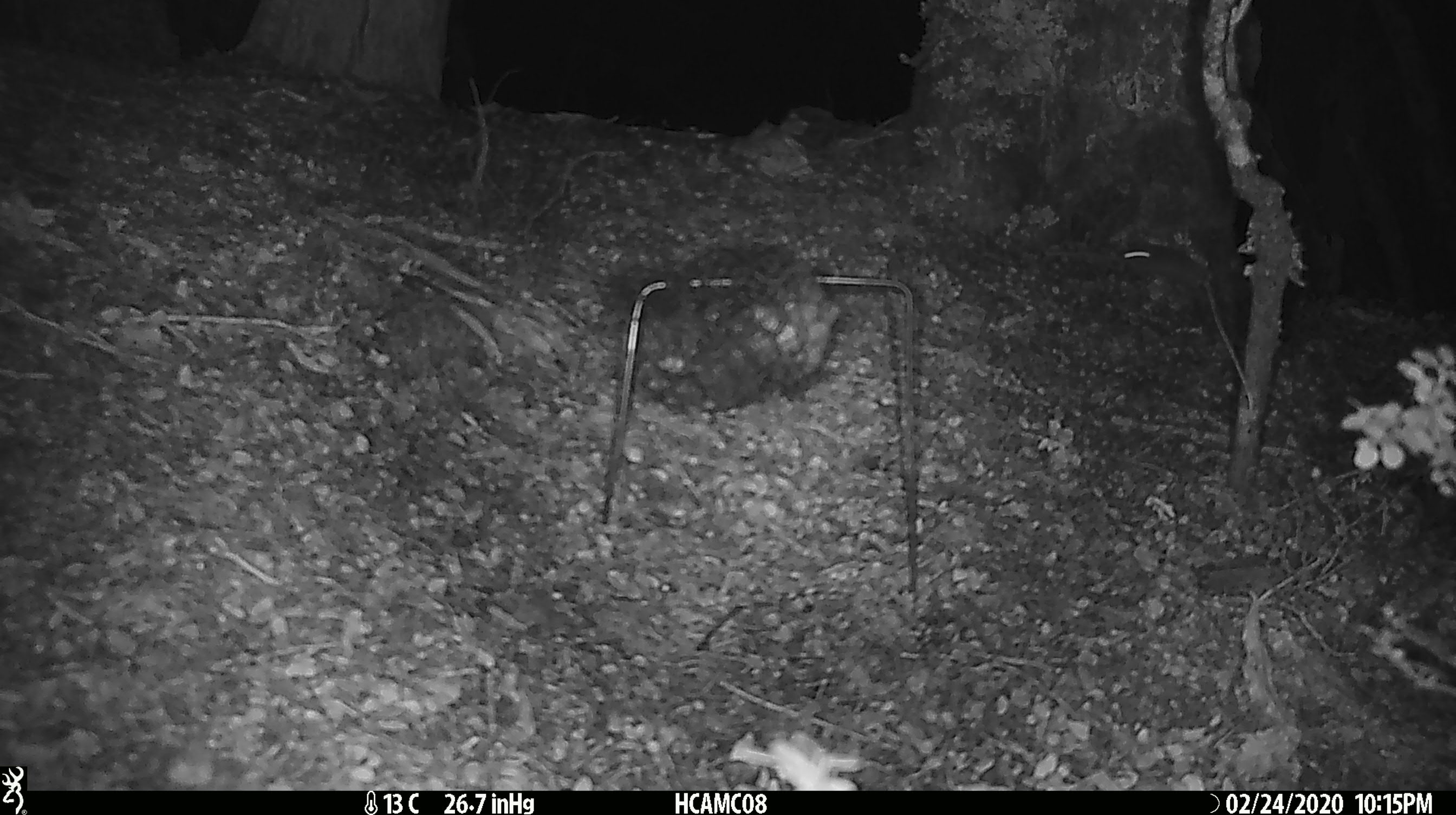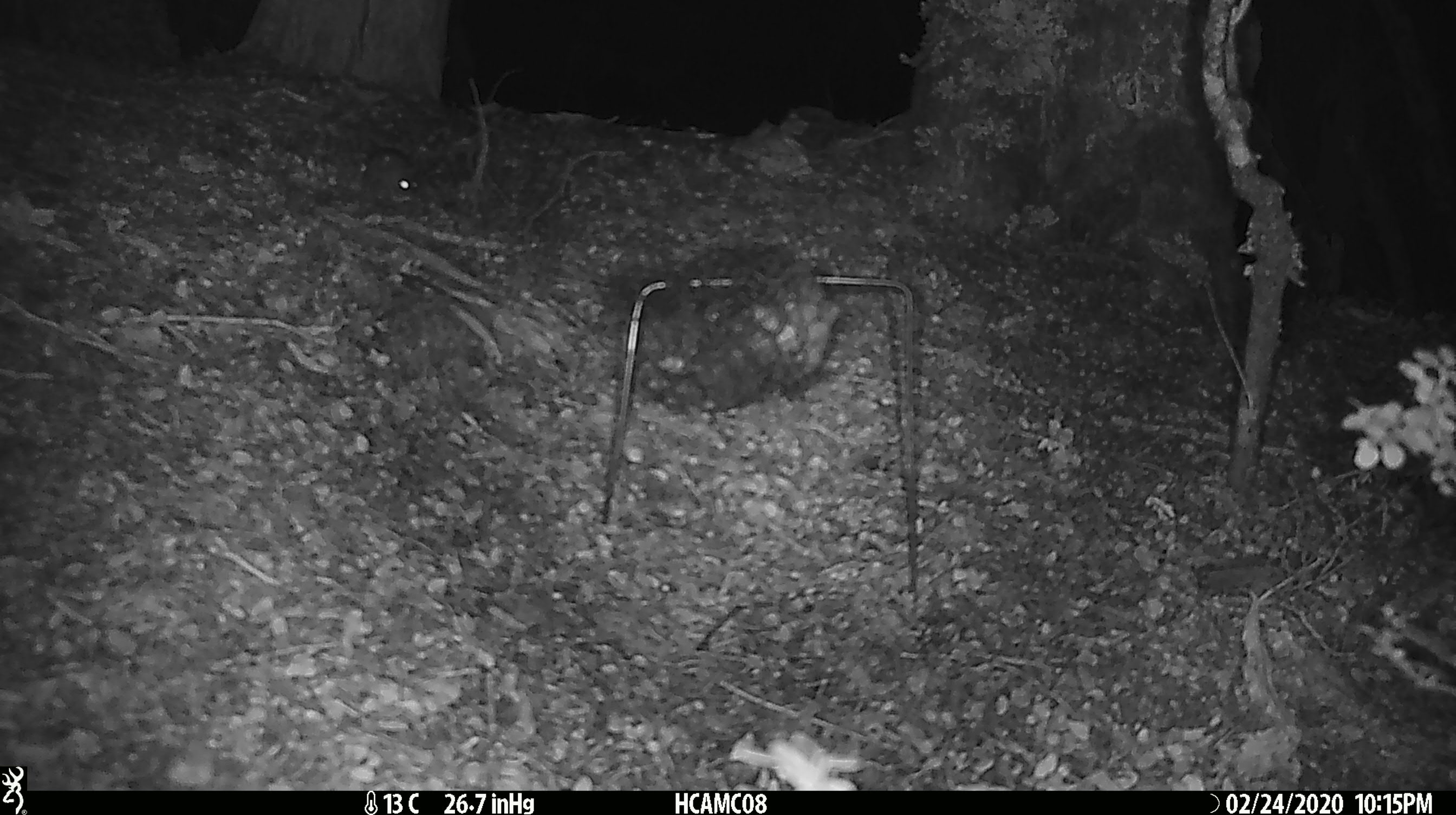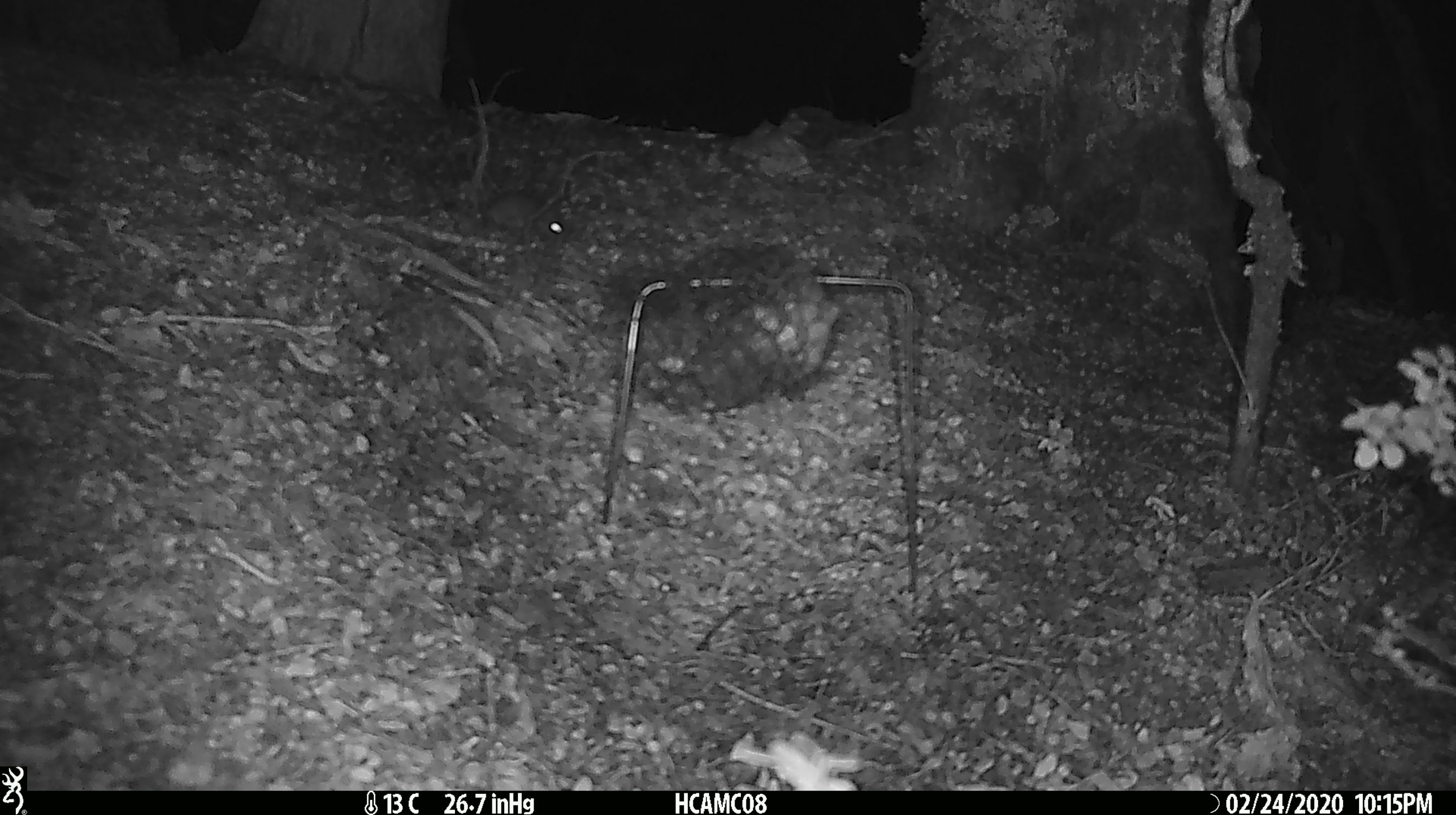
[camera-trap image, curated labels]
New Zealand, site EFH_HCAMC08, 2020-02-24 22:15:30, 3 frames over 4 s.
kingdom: Animalia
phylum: Chordata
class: Mammalia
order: Rodentia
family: Muridae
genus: Mus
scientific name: Mus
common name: mouse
Mouse (Mus).